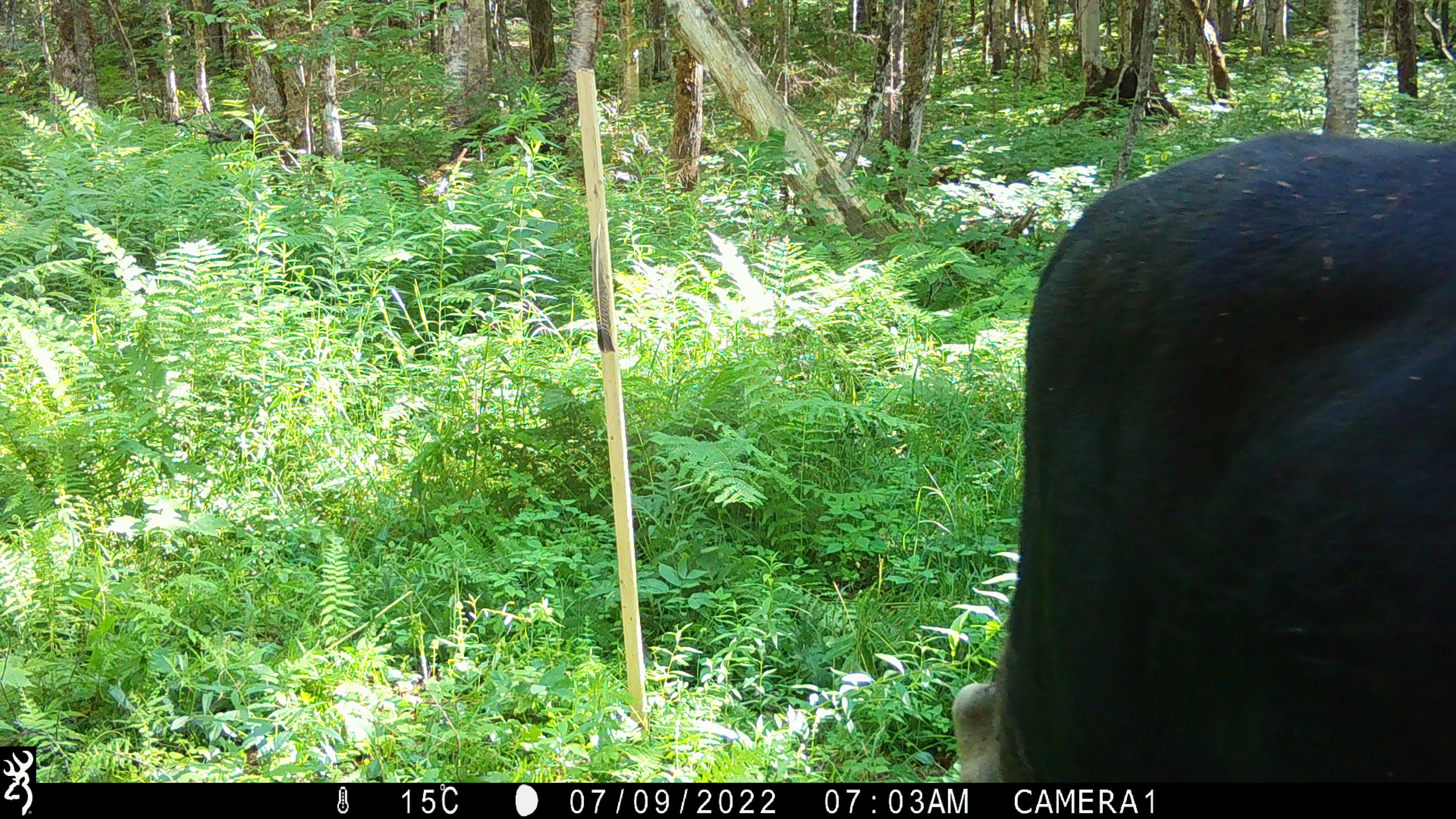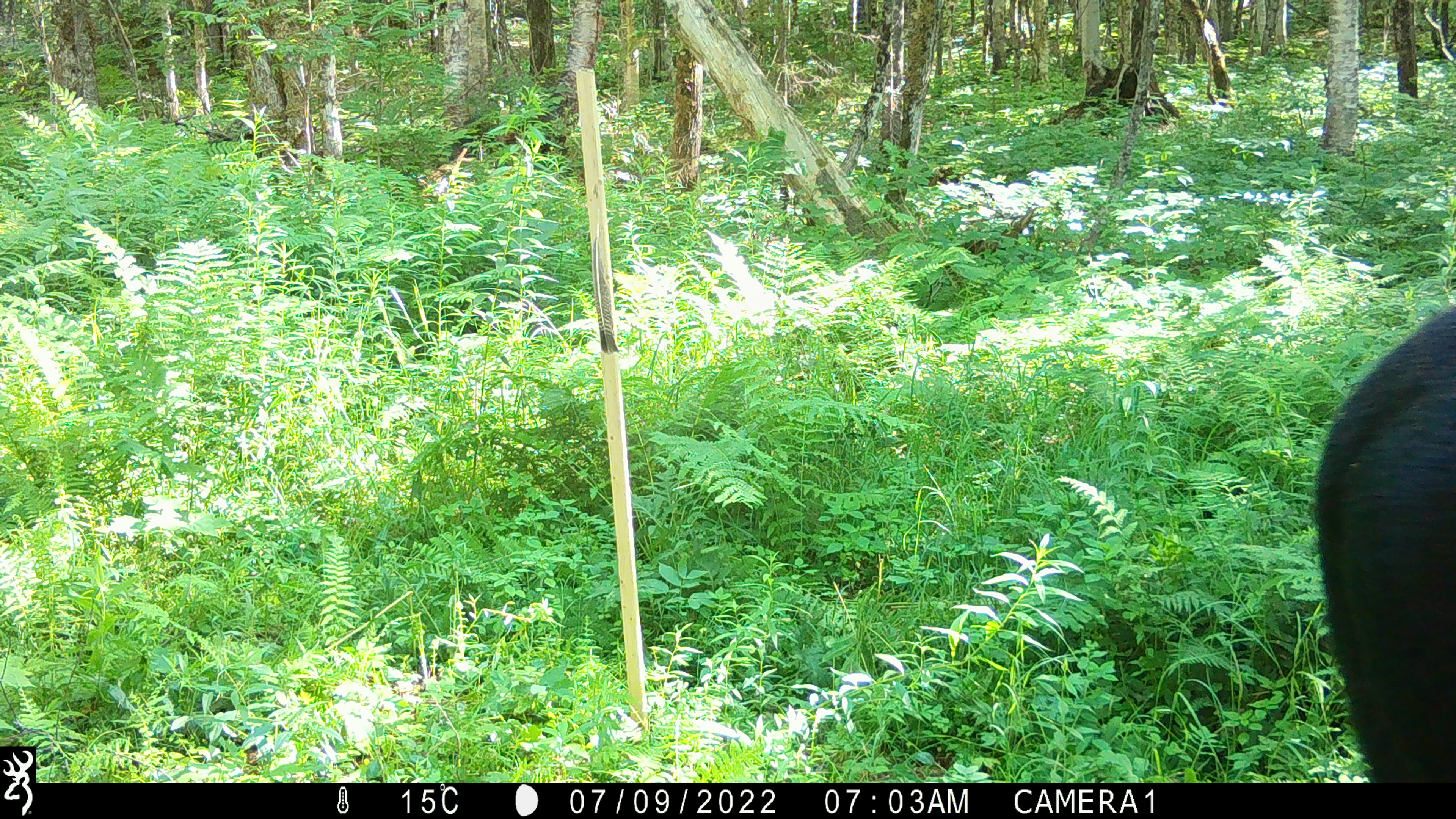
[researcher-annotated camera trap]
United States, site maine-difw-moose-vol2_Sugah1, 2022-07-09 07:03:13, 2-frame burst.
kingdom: Animalia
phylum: Chordata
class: Mammalia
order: Artiodactyla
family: Cervidae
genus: Alces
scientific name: Alces alces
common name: moose